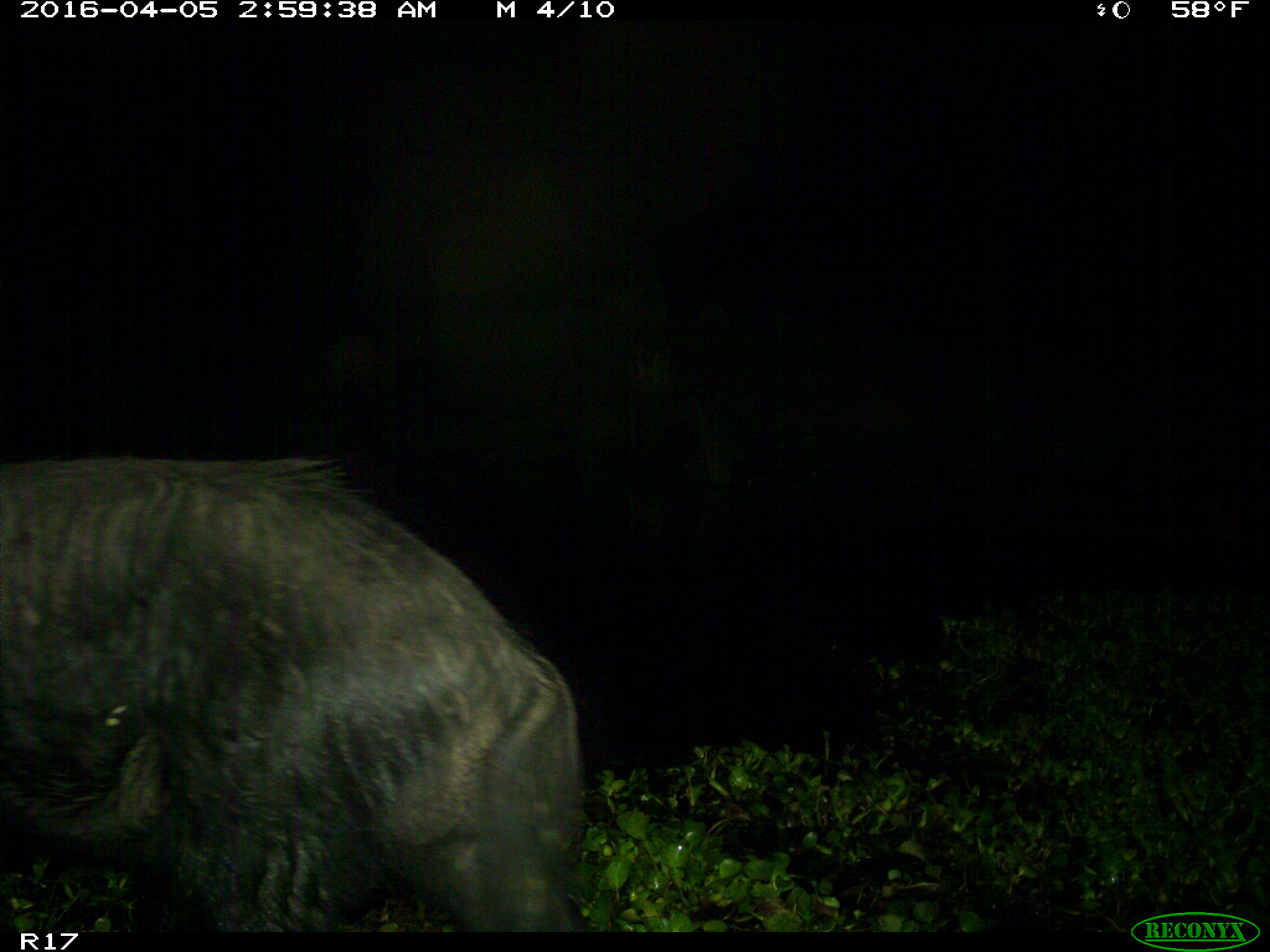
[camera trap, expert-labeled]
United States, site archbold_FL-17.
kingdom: Animalia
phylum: Chordata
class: Mammalia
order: Artiodactyla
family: Suidae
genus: Sus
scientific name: Sus scrofa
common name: wild boar